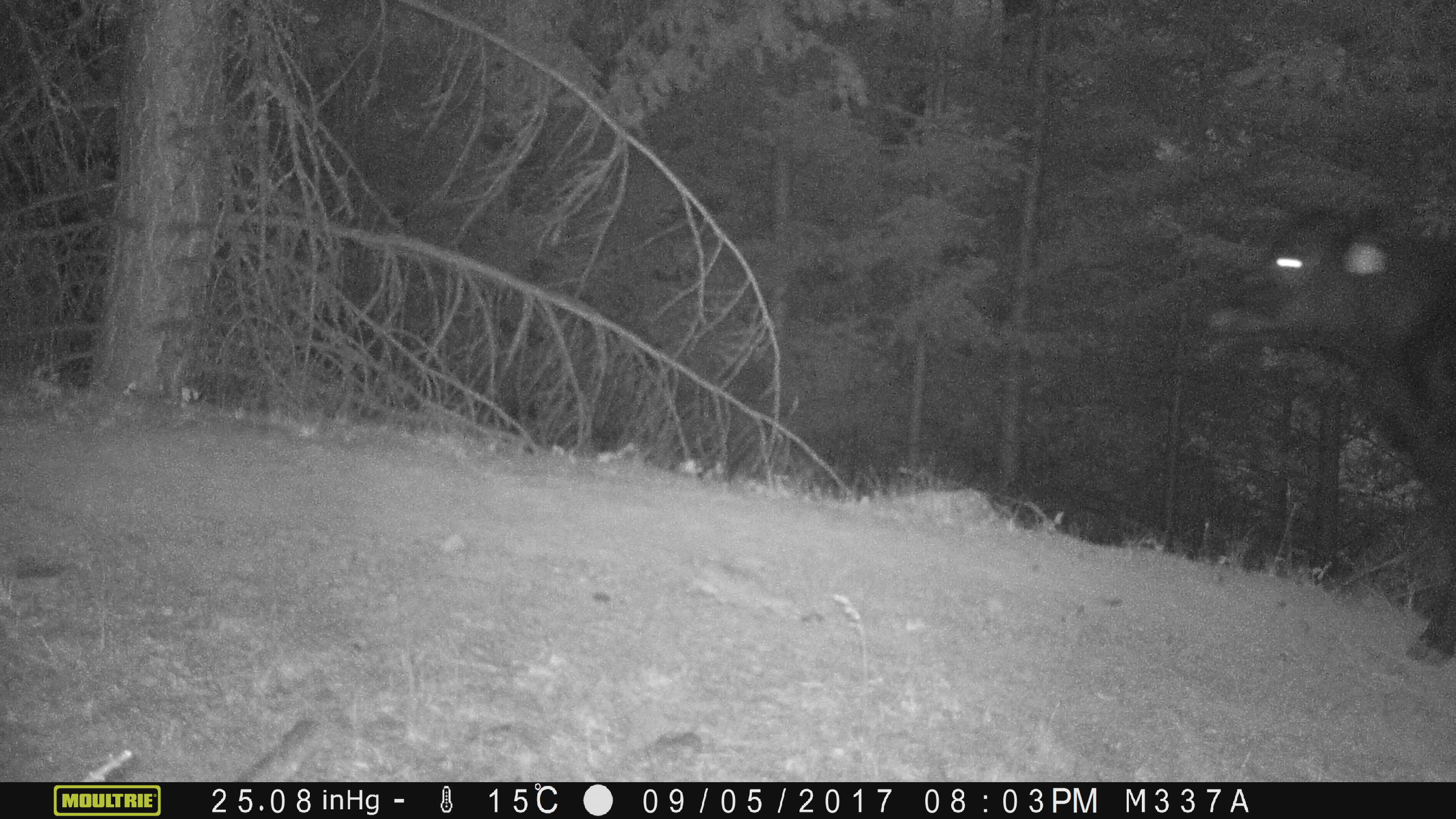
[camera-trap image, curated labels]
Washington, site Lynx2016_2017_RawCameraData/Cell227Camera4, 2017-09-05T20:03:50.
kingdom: Animalia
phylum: Chordata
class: Mammalia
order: Artiodactyla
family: Bovidae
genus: Bos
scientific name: Bos taurus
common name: domestic cattle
Domestic cattle (Bos taurus). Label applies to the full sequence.